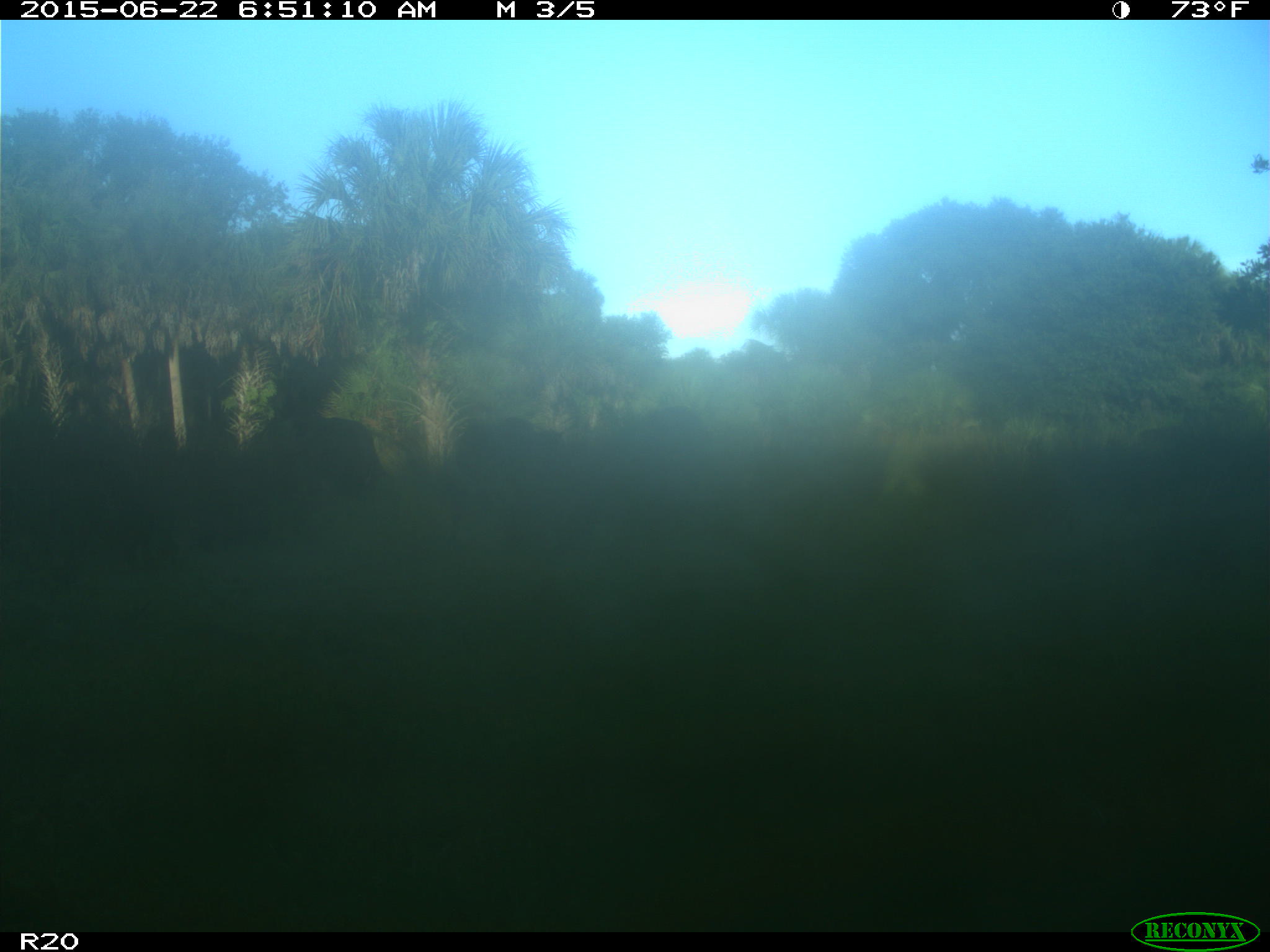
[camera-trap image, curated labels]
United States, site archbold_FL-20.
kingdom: Animalia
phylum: Chordata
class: Mammalia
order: Artiodactyla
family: Bovidae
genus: Bos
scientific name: Bos taurus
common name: domestic cow